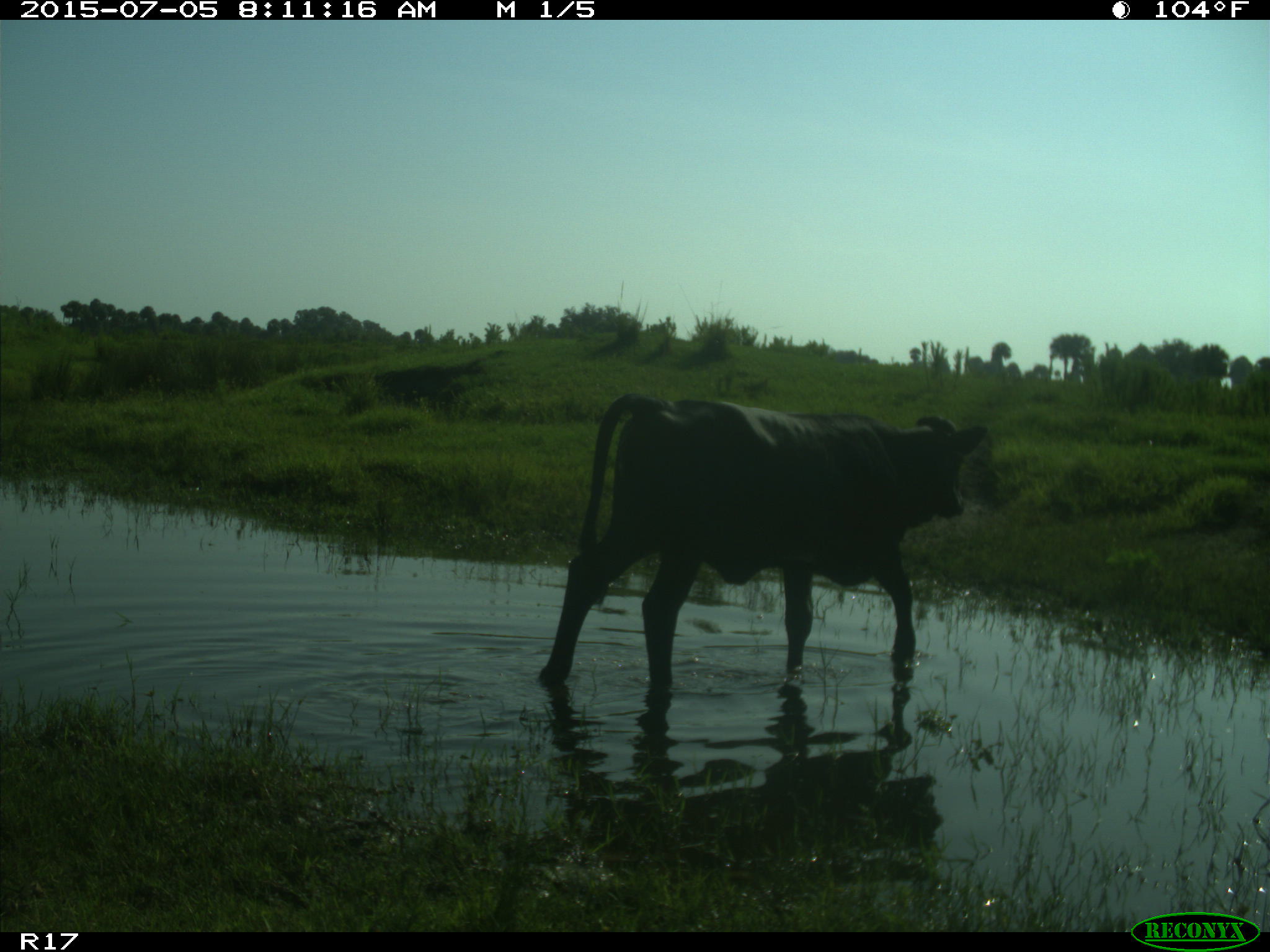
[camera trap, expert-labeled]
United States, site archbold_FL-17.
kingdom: Animalia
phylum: Chordata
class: Mammalia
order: Artiodactyla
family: Bovidae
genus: Bos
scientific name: Bos taurus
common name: domestic cow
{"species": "Bos taurus (domestic cow)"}